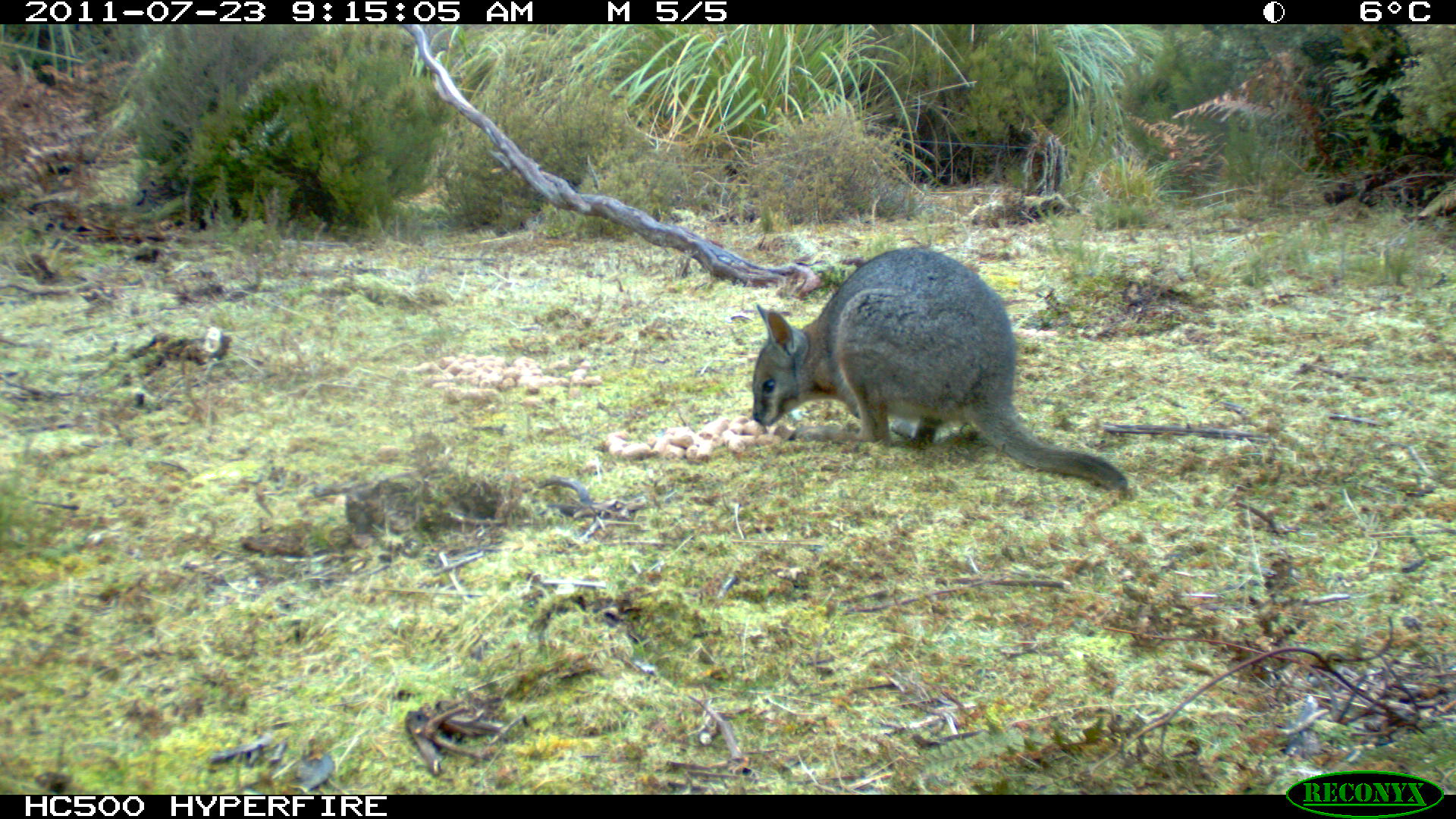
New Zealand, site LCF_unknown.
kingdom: Animalia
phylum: Chordata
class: Mammalia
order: Diprotodontia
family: Macropodidae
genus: Notamacropus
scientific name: Notamacropus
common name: wallaby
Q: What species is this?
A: Wallaby (Notamacropus).